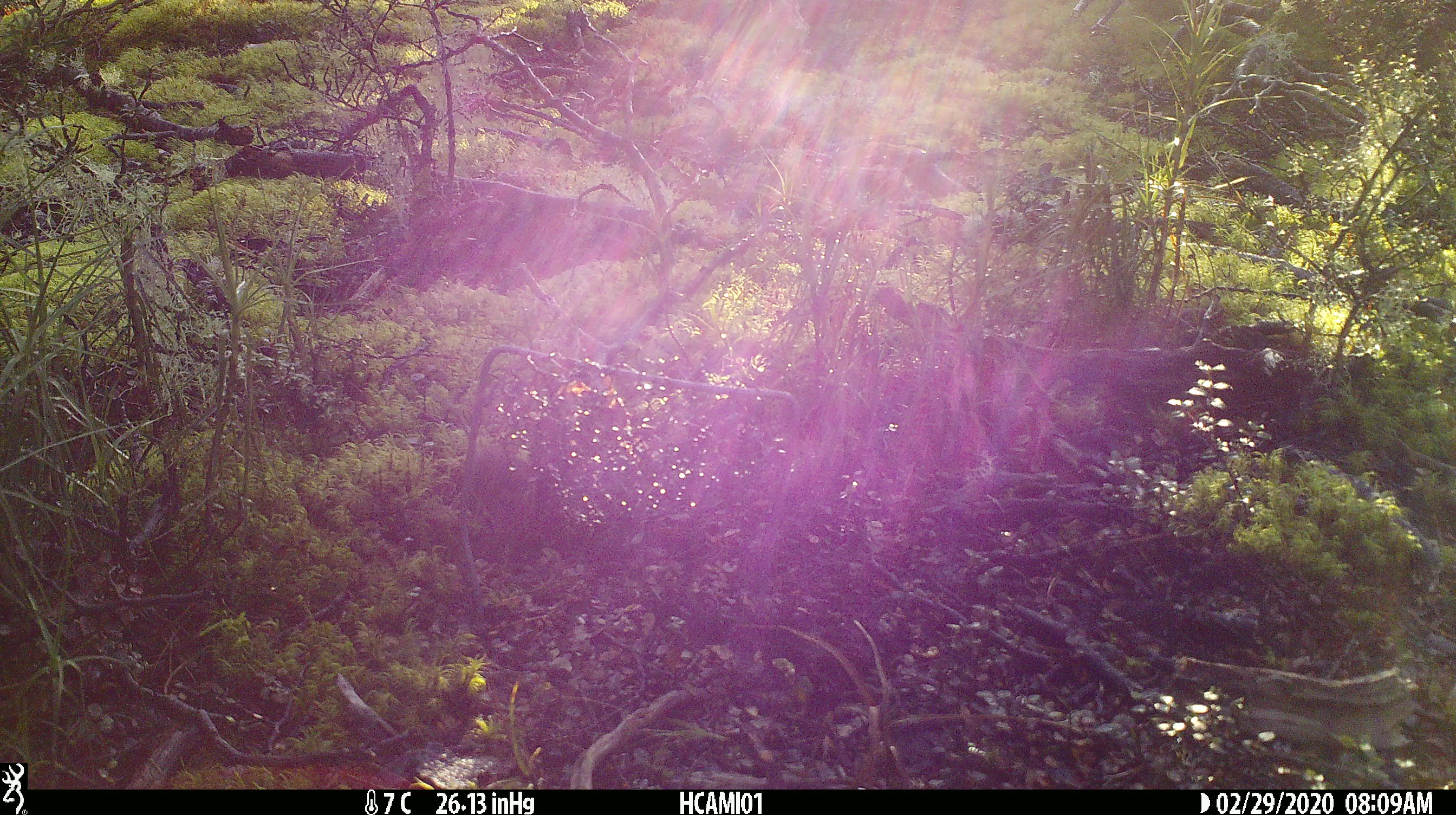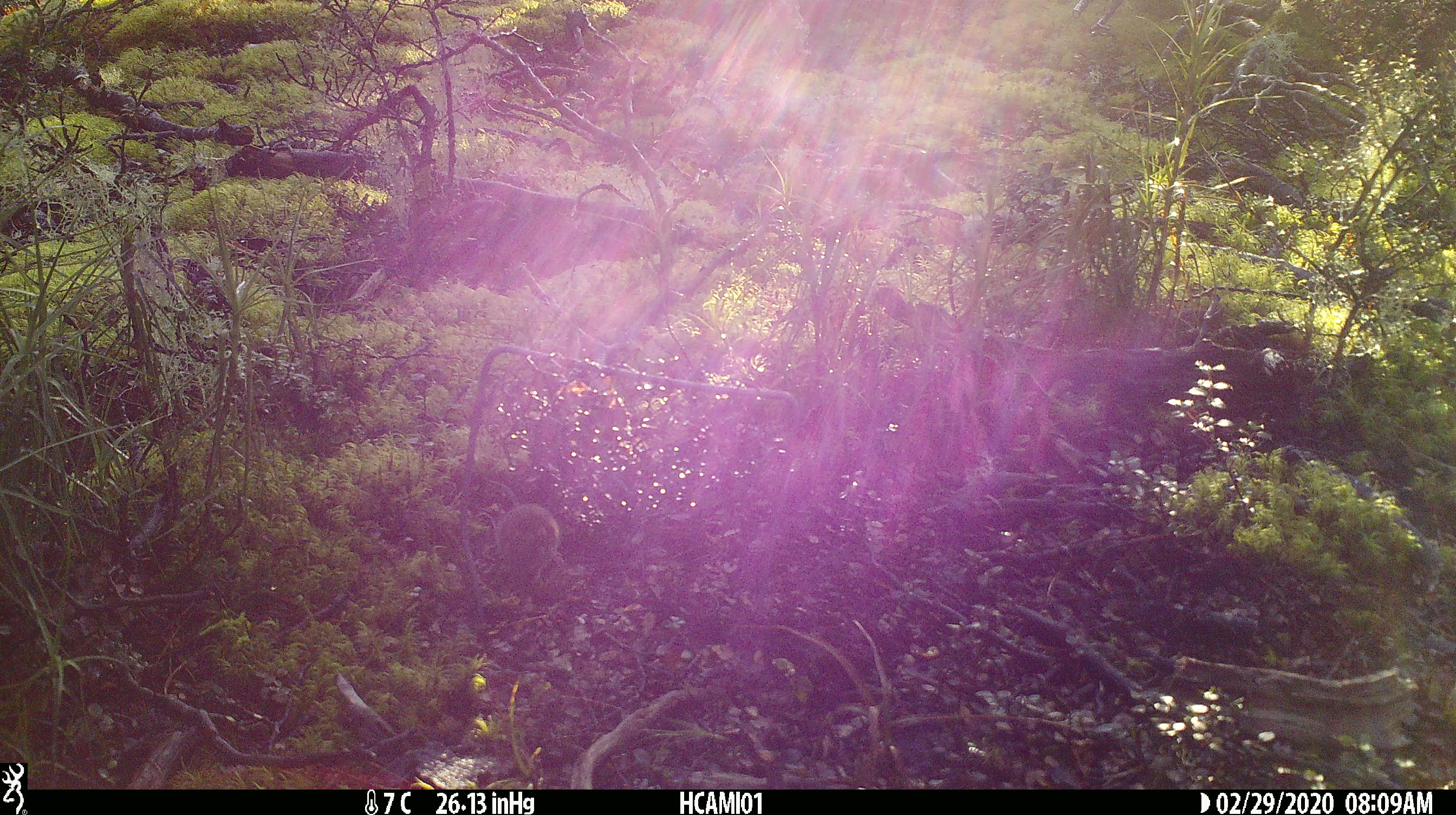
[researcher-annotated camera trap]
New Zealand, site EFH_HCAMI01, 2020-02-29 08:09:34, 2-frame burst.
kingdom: Animalia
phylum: Chordata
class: Mammalia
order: Rodentia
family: Muridae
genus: Mus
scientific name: Mus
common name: mouse